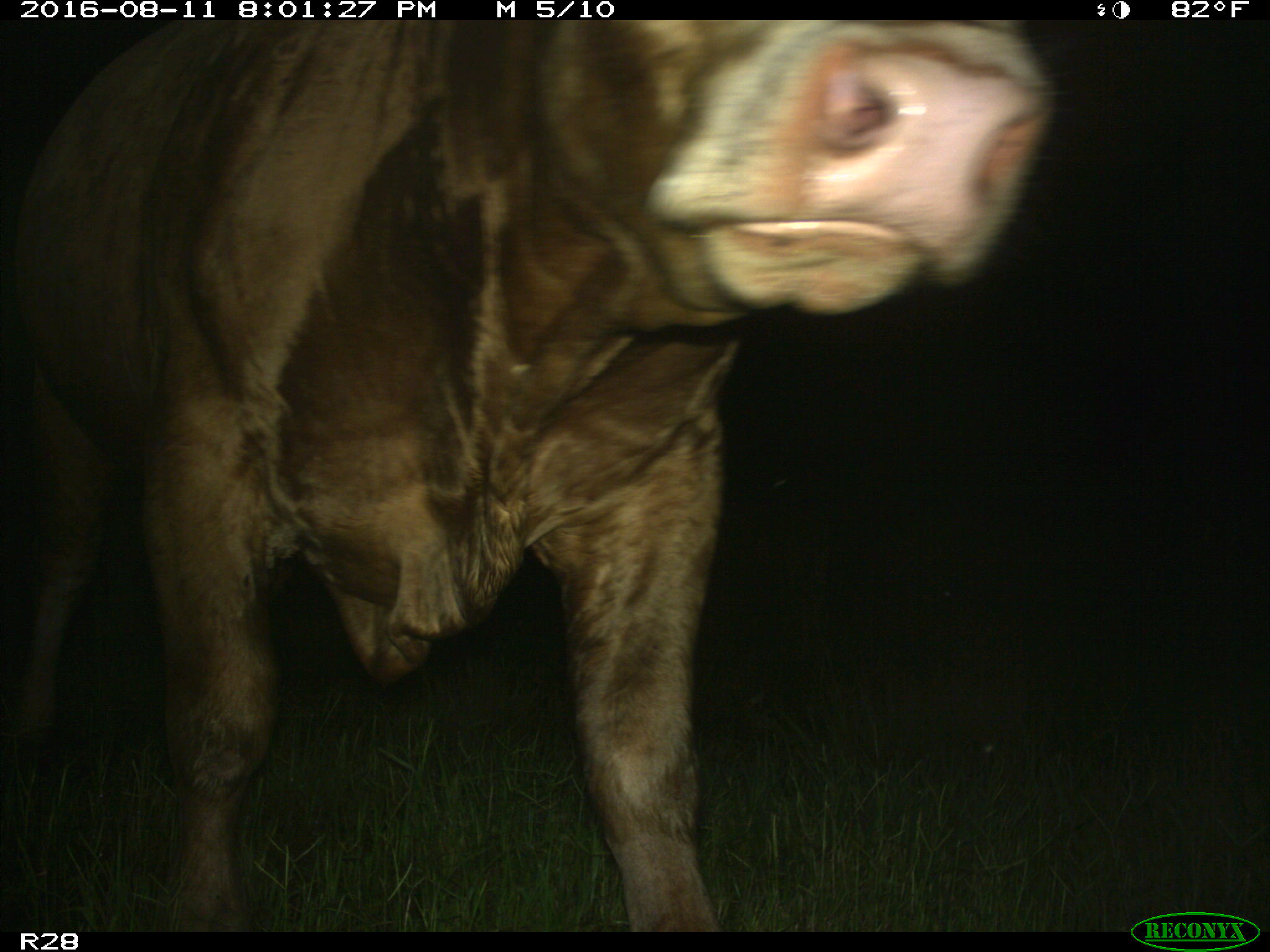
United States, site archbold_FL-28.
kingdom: Animalia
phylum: Chordata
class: Mammalia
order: Artiodactyla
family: Bovidae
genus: Bos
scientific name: Bos taurus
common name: domestic cow